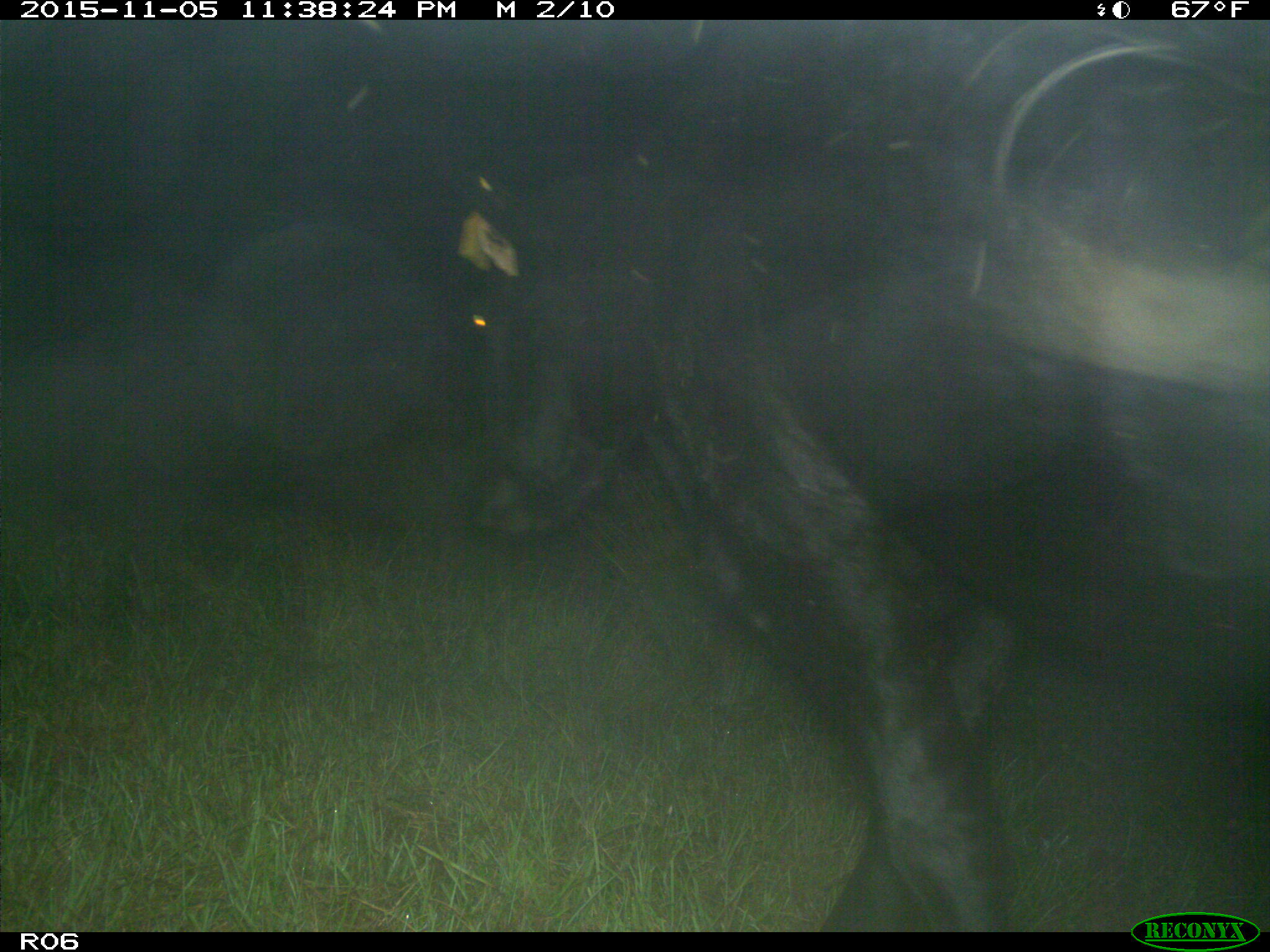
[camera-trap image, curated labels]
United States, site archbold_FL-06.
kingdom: Animalia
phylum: Chordata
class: Mammalia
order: Artiodactyla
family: Bovidae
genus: Bos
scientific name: Bos taurus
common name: domestic cow